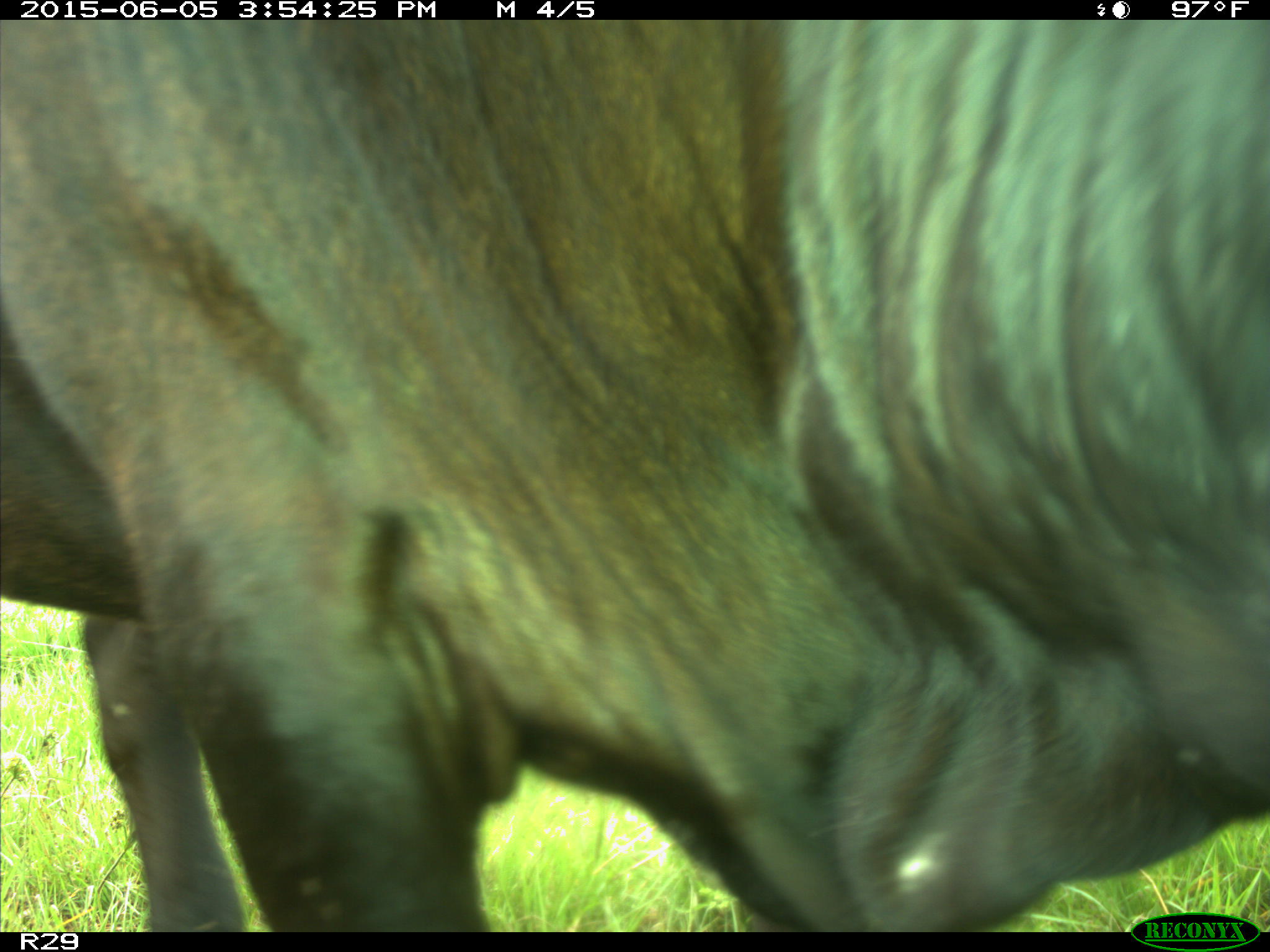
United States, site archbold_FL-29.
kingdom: Animalia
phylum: Chordata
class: Mammalia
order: Artiodactyla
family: Bovidae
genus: Bos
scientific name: Bos taurus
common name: domestic cow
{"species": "Bos taurus (domestic cow)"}